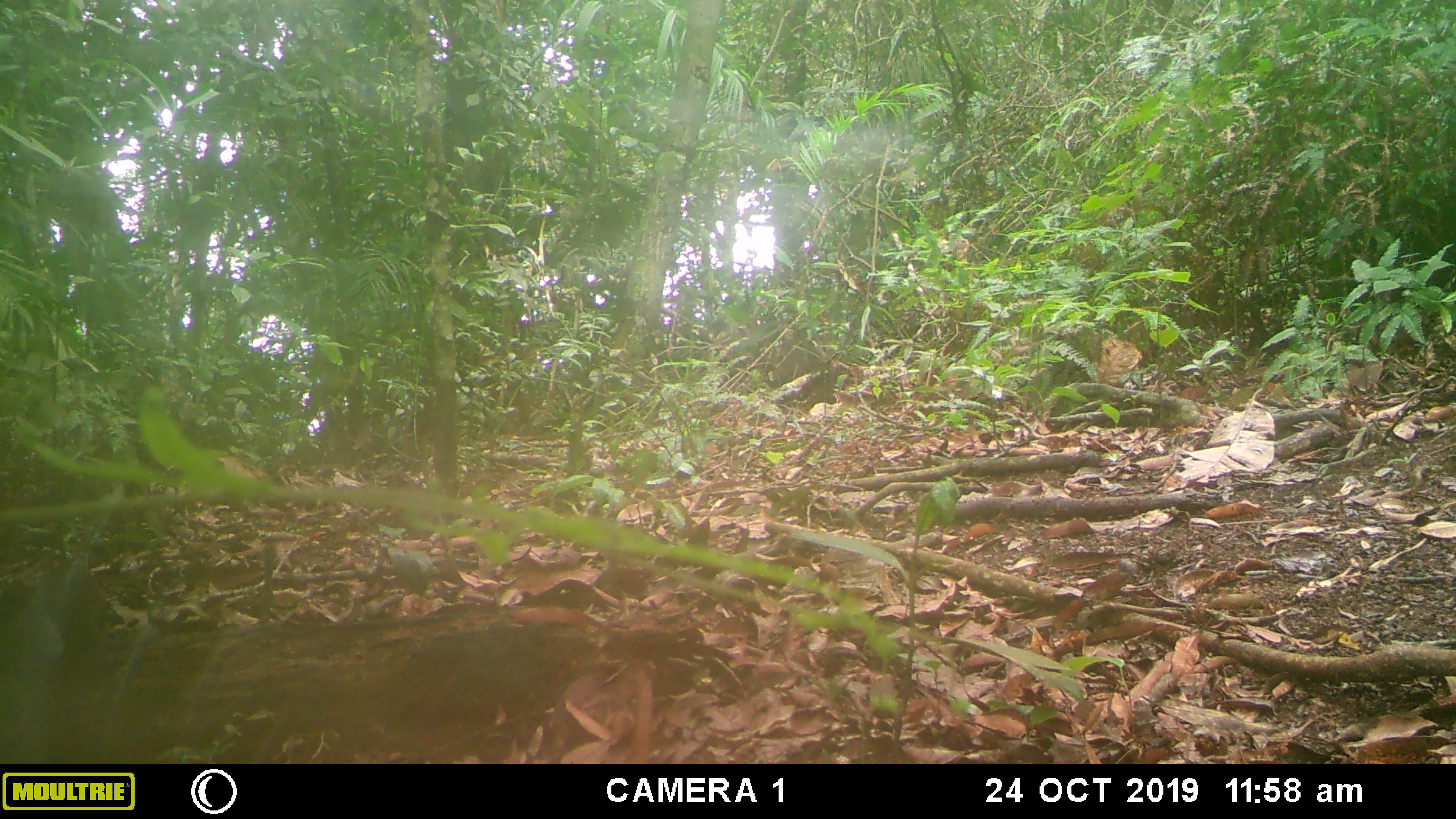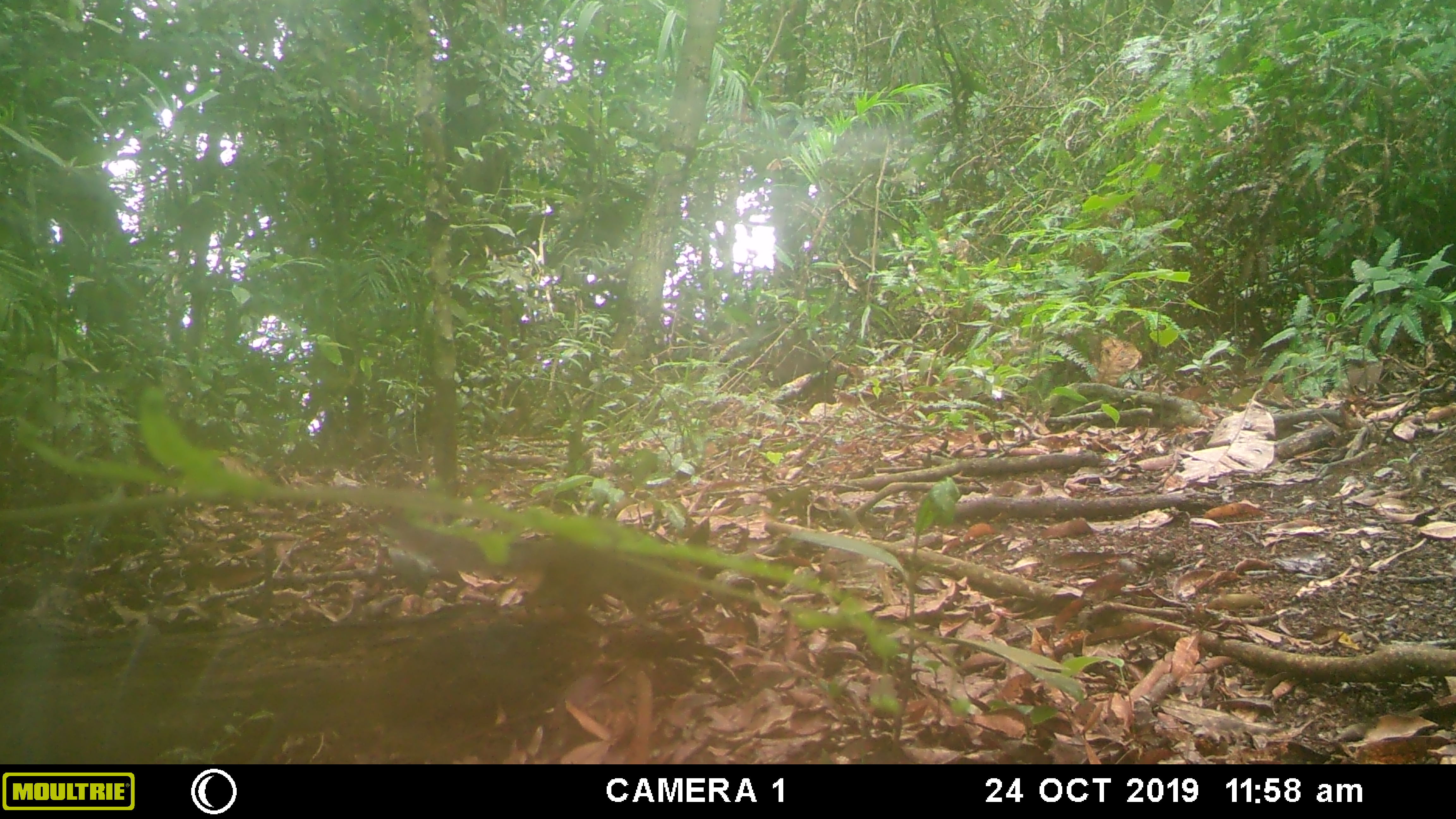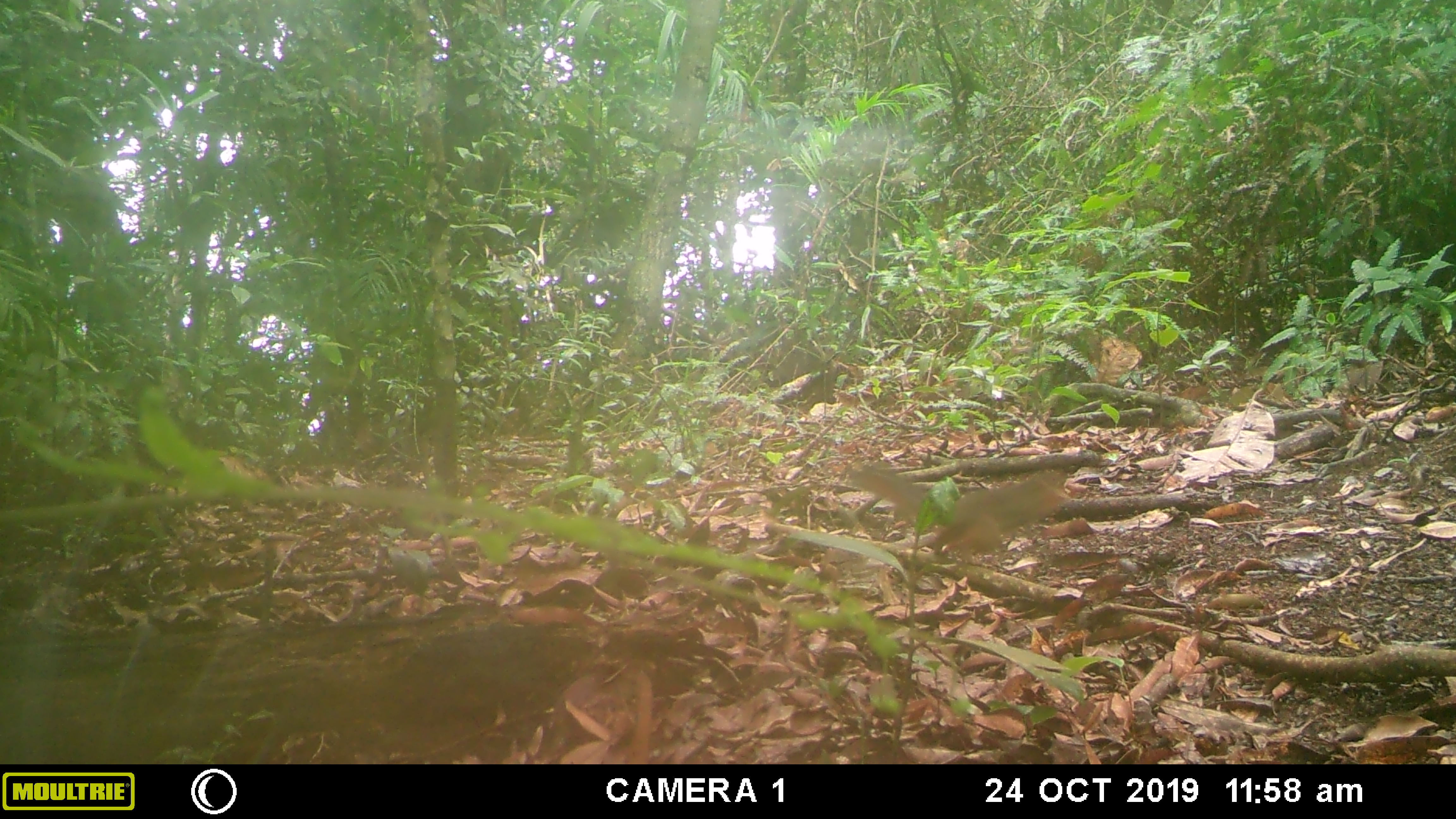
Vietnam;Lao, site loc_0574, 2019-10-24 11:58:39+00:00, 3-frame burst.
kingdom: Animalia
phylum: Chordata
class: Mammalia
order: Rodentia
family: Sciuridae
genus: Dremomys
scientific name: Dremomys rufigenis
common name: red-cheeked squirrel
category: red cheeked squirrel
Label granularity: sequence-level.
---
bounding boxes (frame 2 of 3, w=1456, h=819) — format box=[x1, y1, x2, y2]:
red cheeked squirrel: box=[365, 513, 702, 619]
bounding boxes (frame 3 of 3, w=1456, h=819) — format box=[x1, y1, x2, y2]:
red cheeked squirrel: box=[851, 463, 1068, 566]